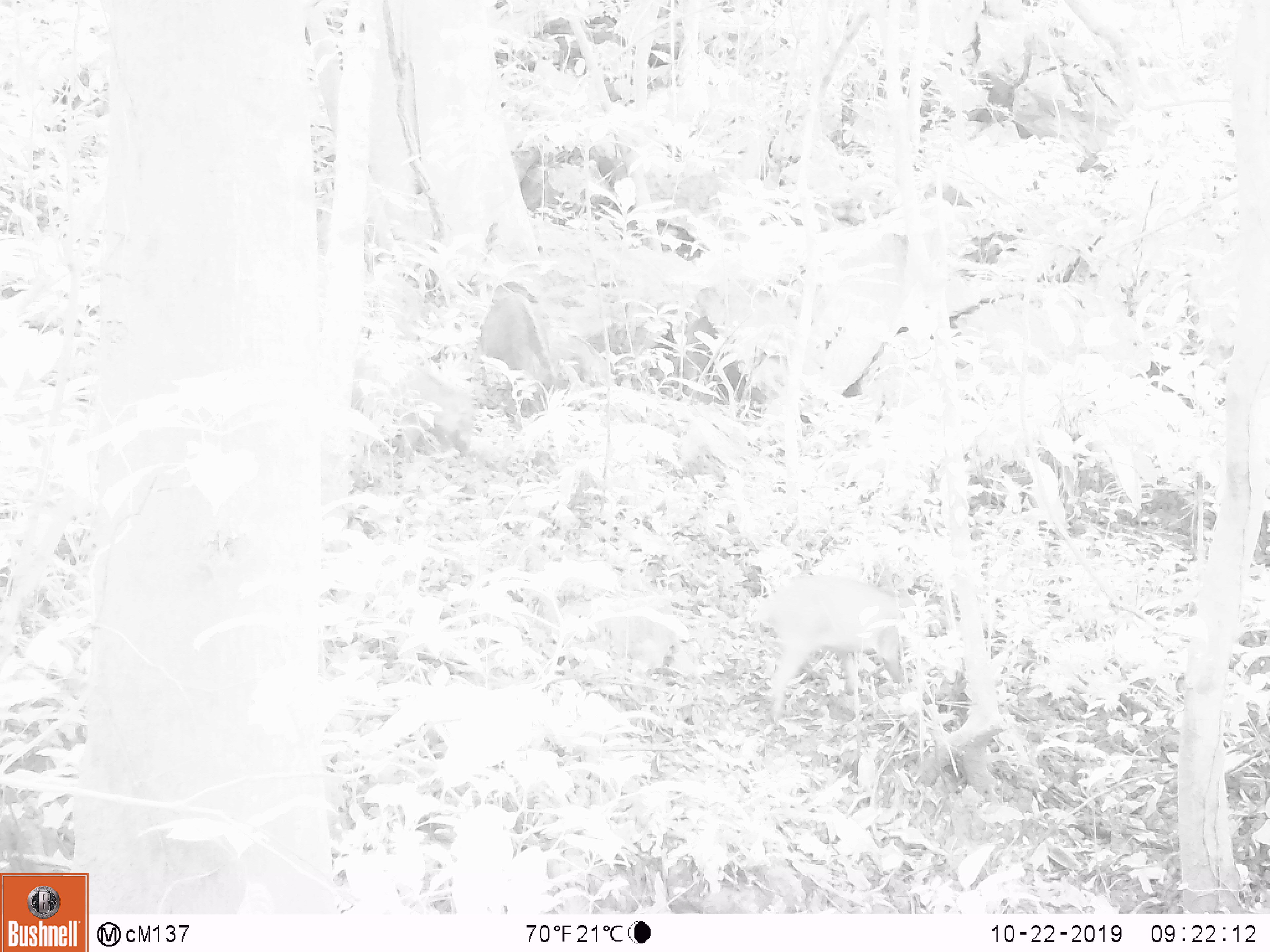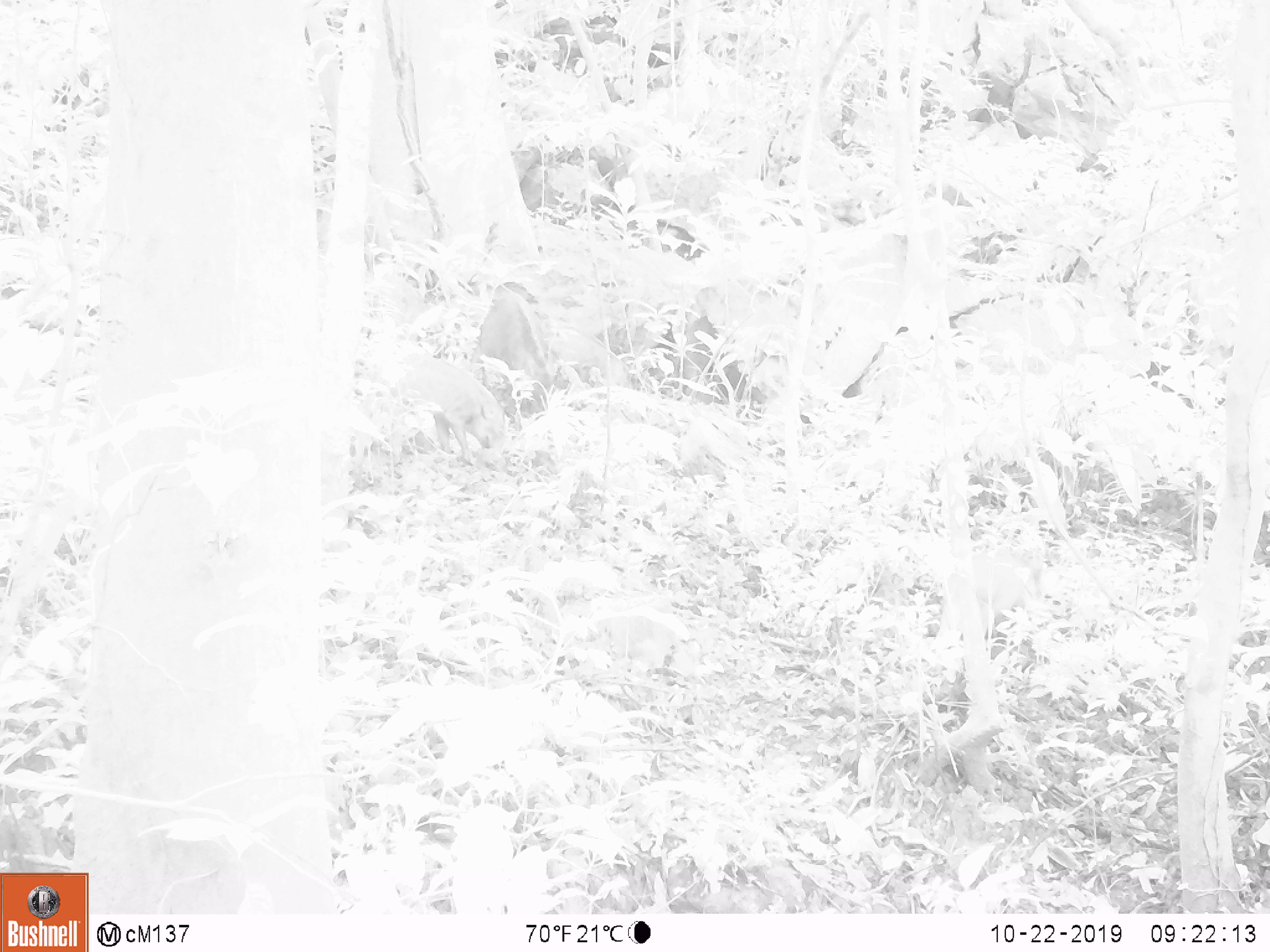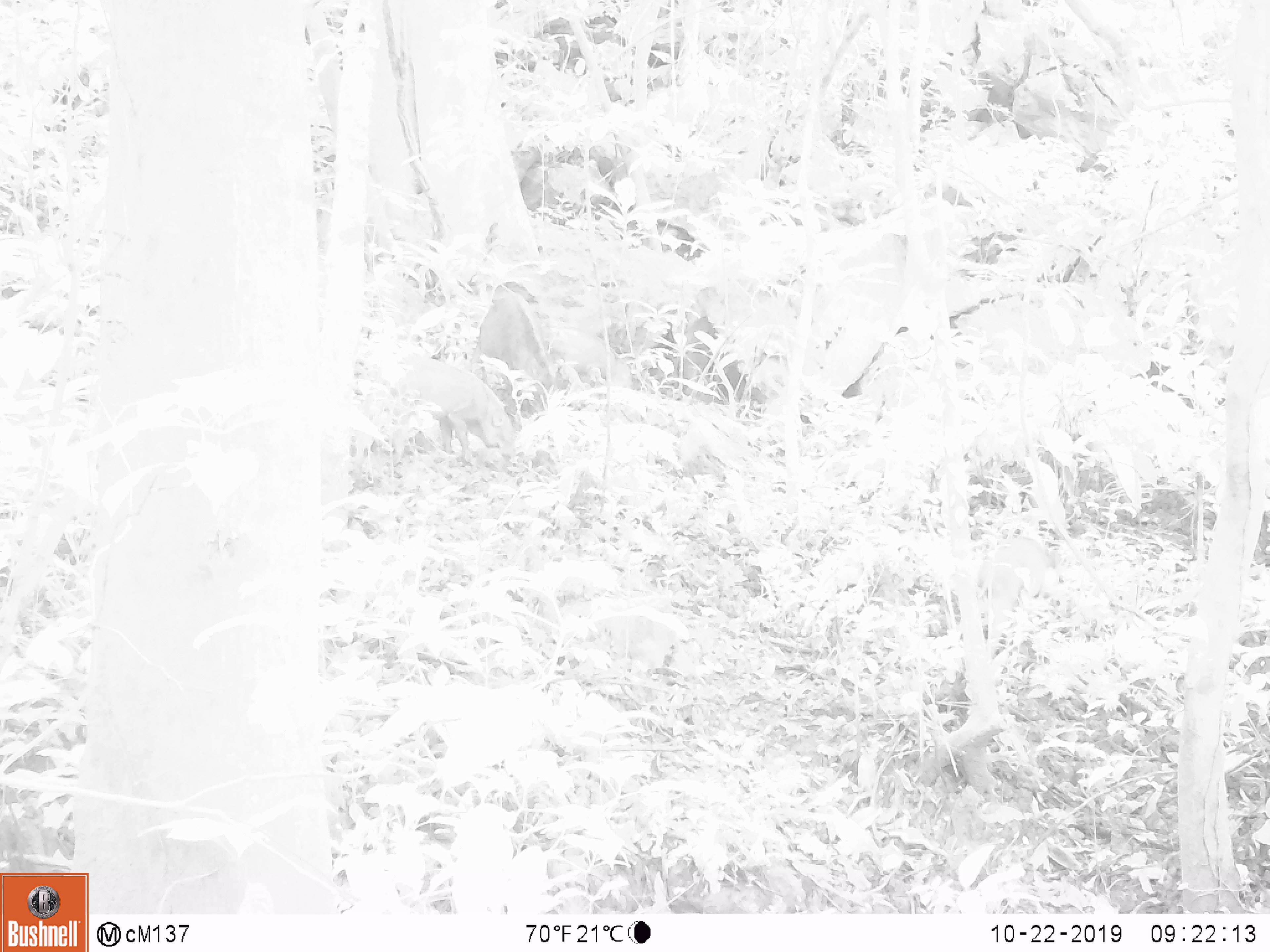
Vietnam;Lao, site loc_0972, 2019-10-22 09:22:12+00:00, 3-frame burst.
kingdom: Animalia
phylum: Chordata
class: Mammalia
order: Artiodactyla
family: Suidae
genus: Sus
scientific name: Sus scrofa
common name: eurasian wild pig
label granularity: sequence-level